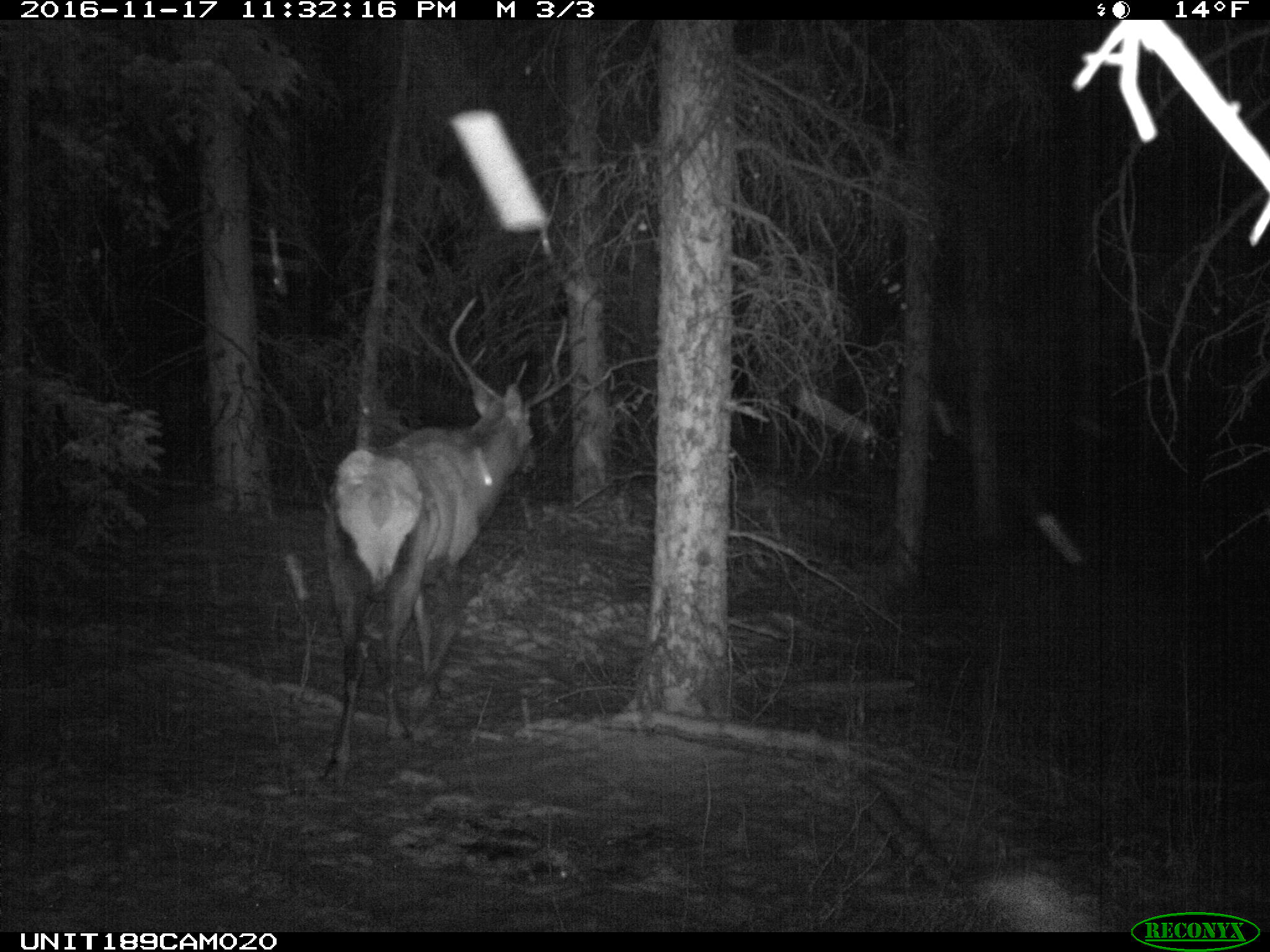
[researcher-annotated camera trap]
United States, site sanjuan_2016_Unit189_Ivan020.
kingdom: Animalia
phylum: Chordata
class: Mammalia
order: Artiodactyla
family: Cervidae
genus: Cervus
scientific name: Cervus elaphus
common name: red deer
Cervus elaphus (red deer).